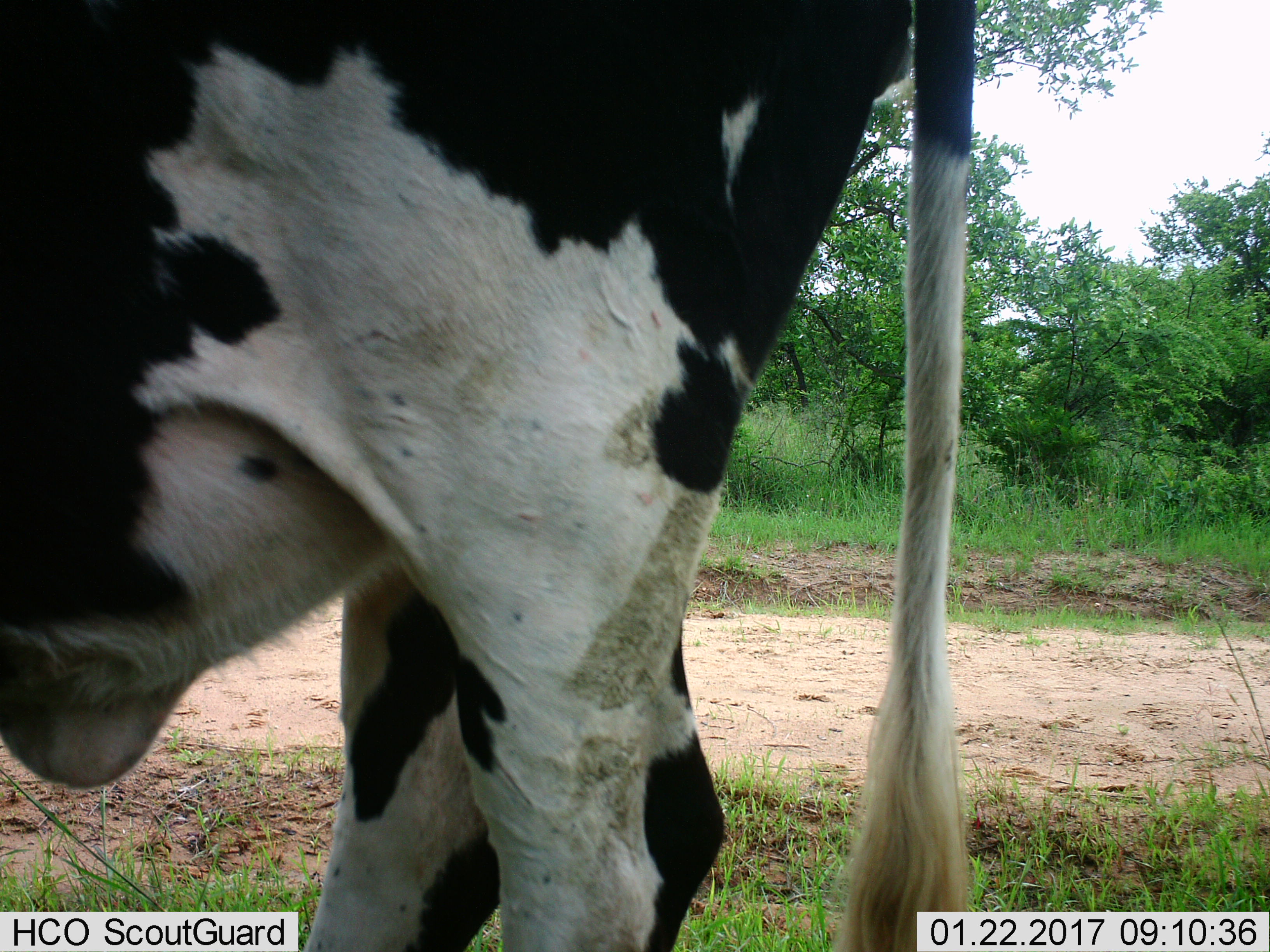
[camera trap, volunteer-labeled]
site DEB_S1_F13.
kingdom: Animalia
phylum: Chordata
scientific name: Vertebrata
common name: domestic animal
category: domesticanimal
Domesticanimal (domestic animal) (Vertebrata), count 1. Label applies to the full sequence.